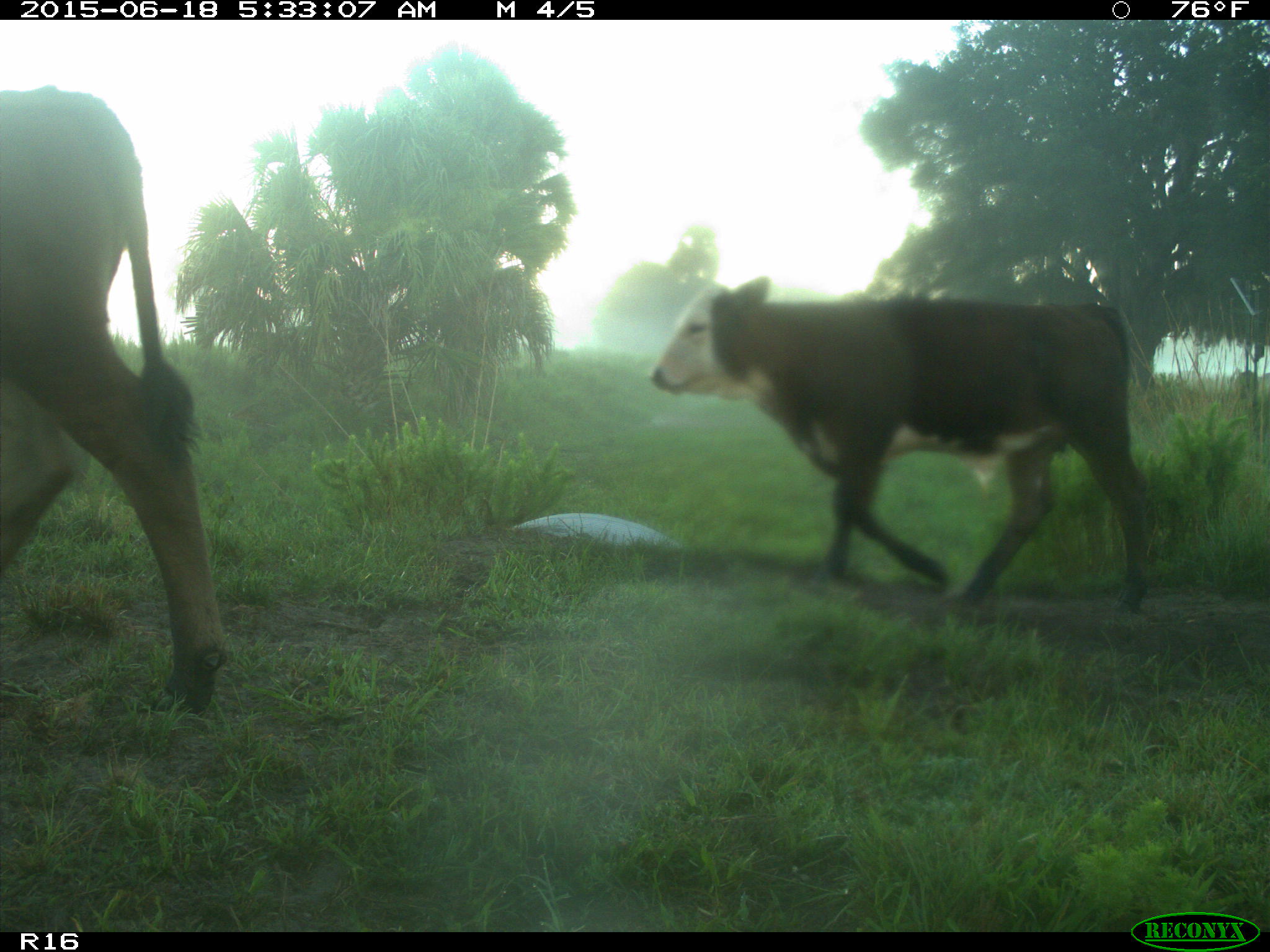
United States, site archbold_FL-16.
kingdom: Animalia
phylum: Chordata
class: Mammalia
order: Artiodactyla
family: Bovidae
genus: Bos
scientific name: Bos taurus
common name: domestic cow